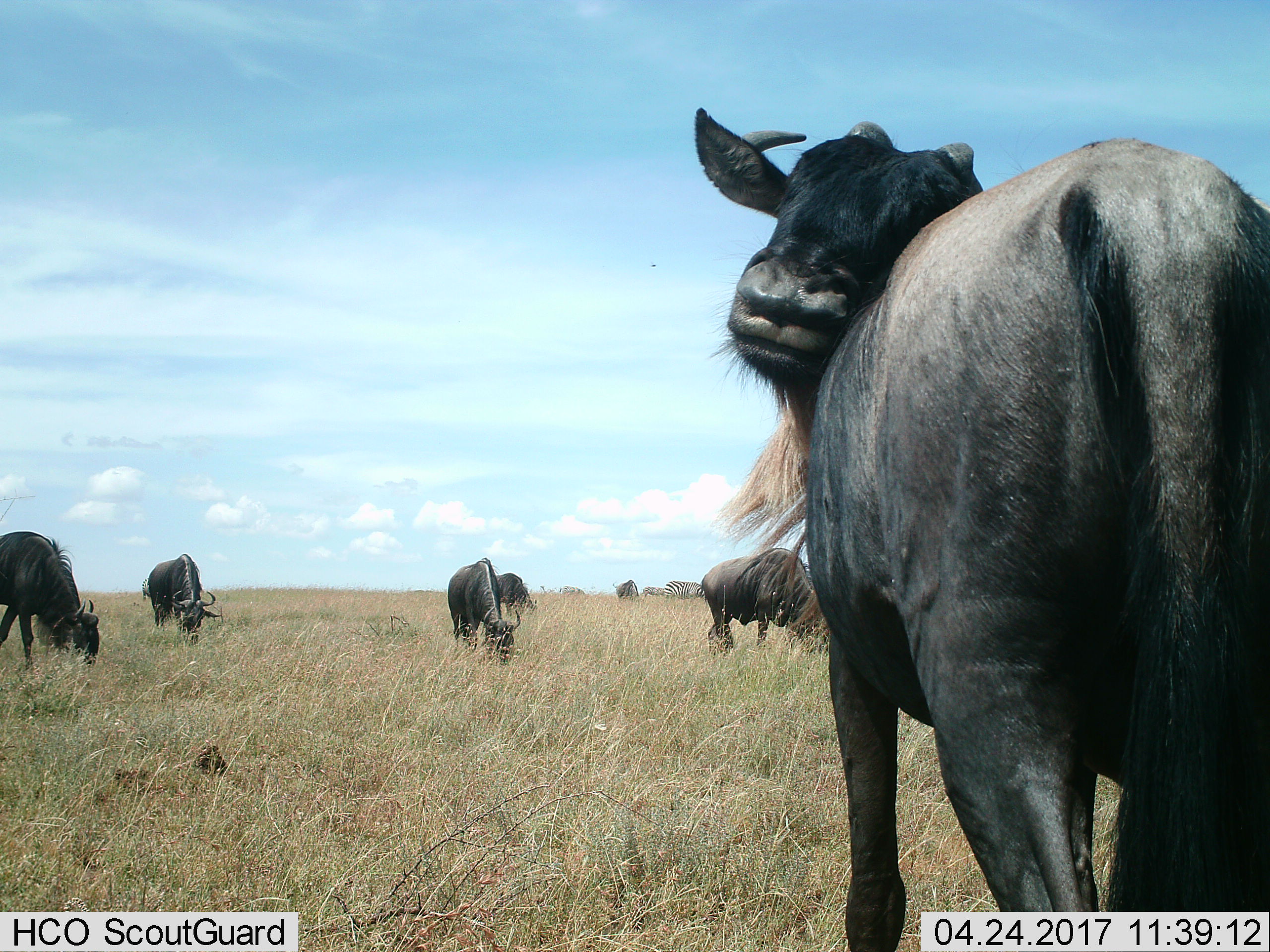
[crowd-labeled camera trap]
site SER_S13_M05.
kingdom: Animalia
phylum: Chordata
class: Mammalia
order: Artiodactyla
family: Bovidae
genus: Connochaetes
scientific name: Connochaetes taurinus taurinus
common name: blue wildebeest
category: wildebeestblue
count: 6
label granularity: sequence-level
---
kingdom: Animalia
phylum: Chordata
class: Mammalia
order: Perissodactyla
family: Equidae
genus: Equus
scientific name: Equus quagga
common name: plains zebra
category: zebraplains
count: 3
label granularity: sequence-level